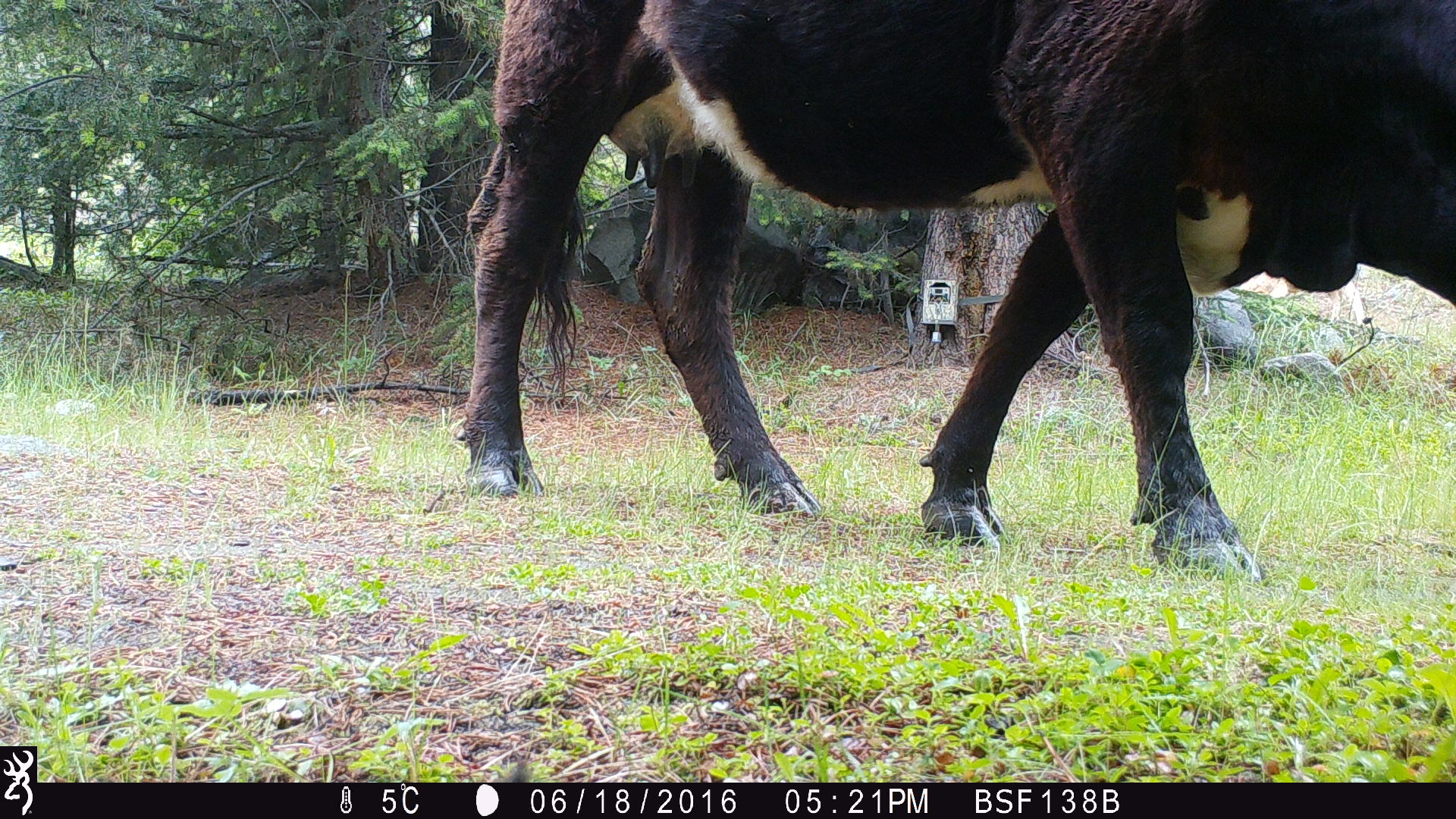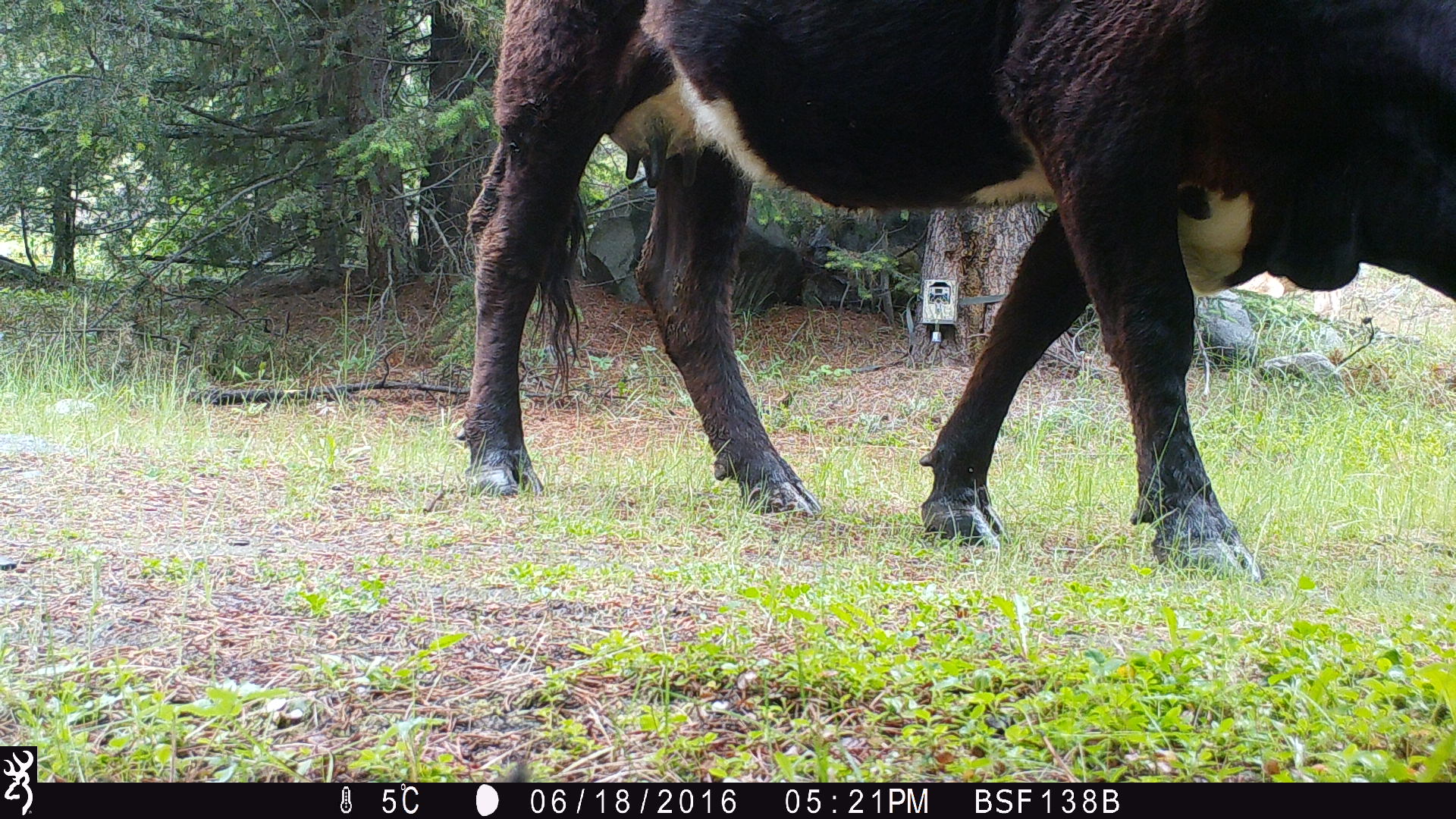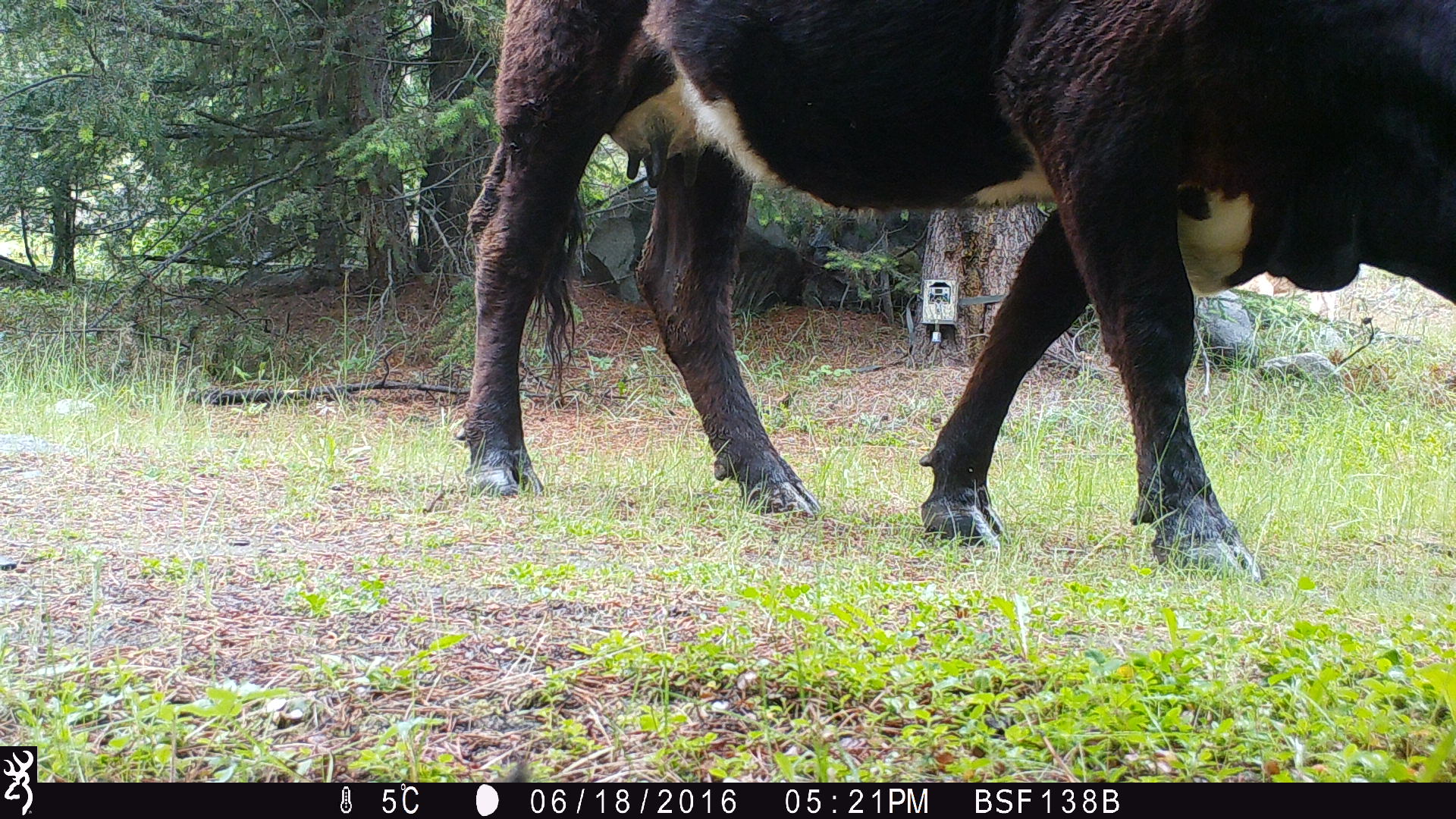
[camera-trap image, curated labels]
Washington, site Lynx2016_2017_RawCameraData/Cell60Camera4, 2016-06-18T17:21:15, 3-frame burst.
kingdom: Animalia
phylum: Chordata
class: Mammalia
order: Artiodactyla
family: Bovidae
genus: Bos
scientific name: Bos taurus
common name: domestic cattle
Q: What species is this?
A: Domestic cattle (Bos taurus).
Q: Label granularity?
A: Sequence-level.